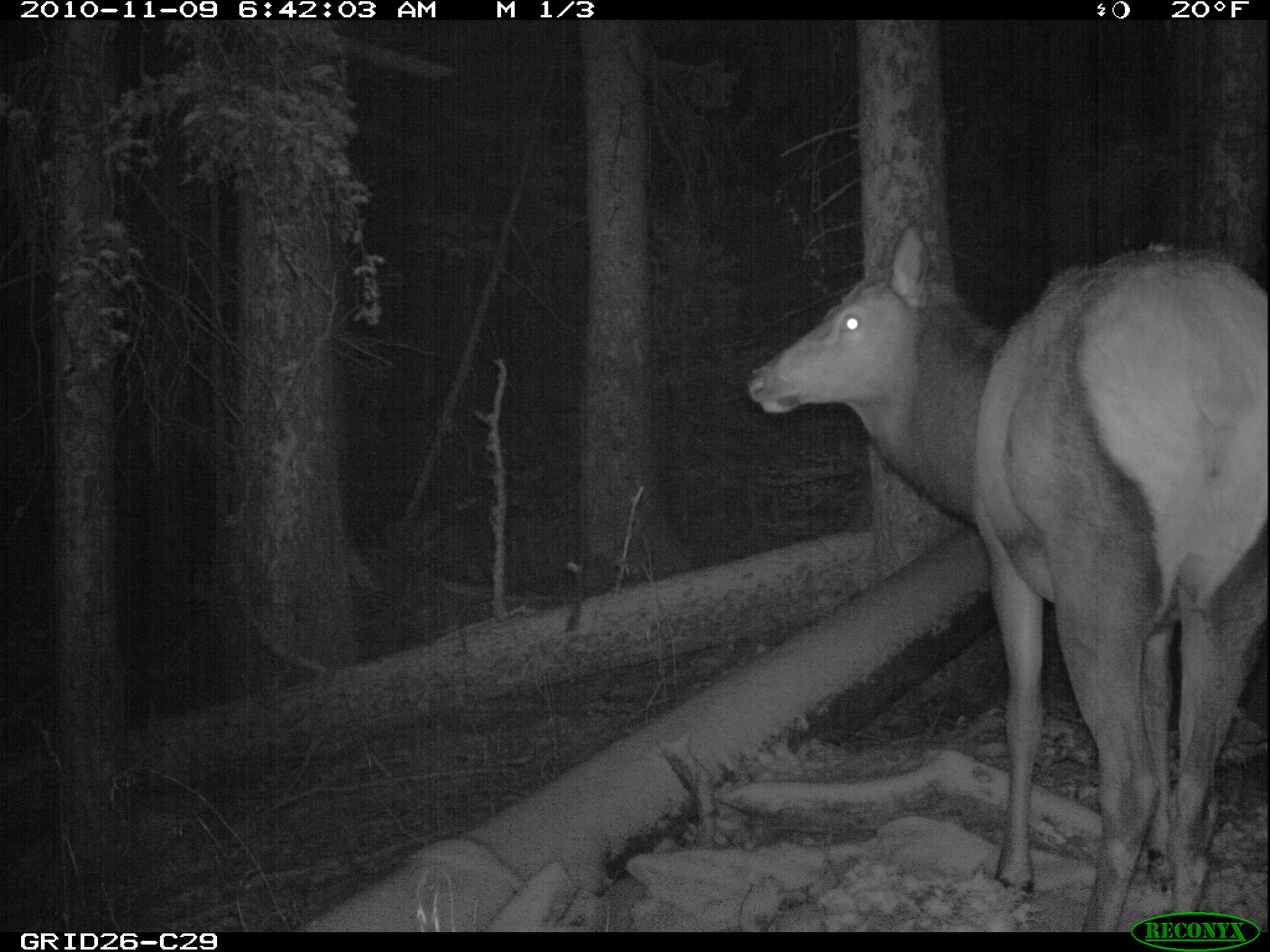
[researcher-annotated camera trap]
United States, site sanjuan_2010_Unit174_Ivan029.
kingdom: Animalia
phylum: Chordata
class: Mammalia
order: Artiodactyla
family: Cervidae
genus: Cervus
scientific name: Cervus elaphus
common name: red deer